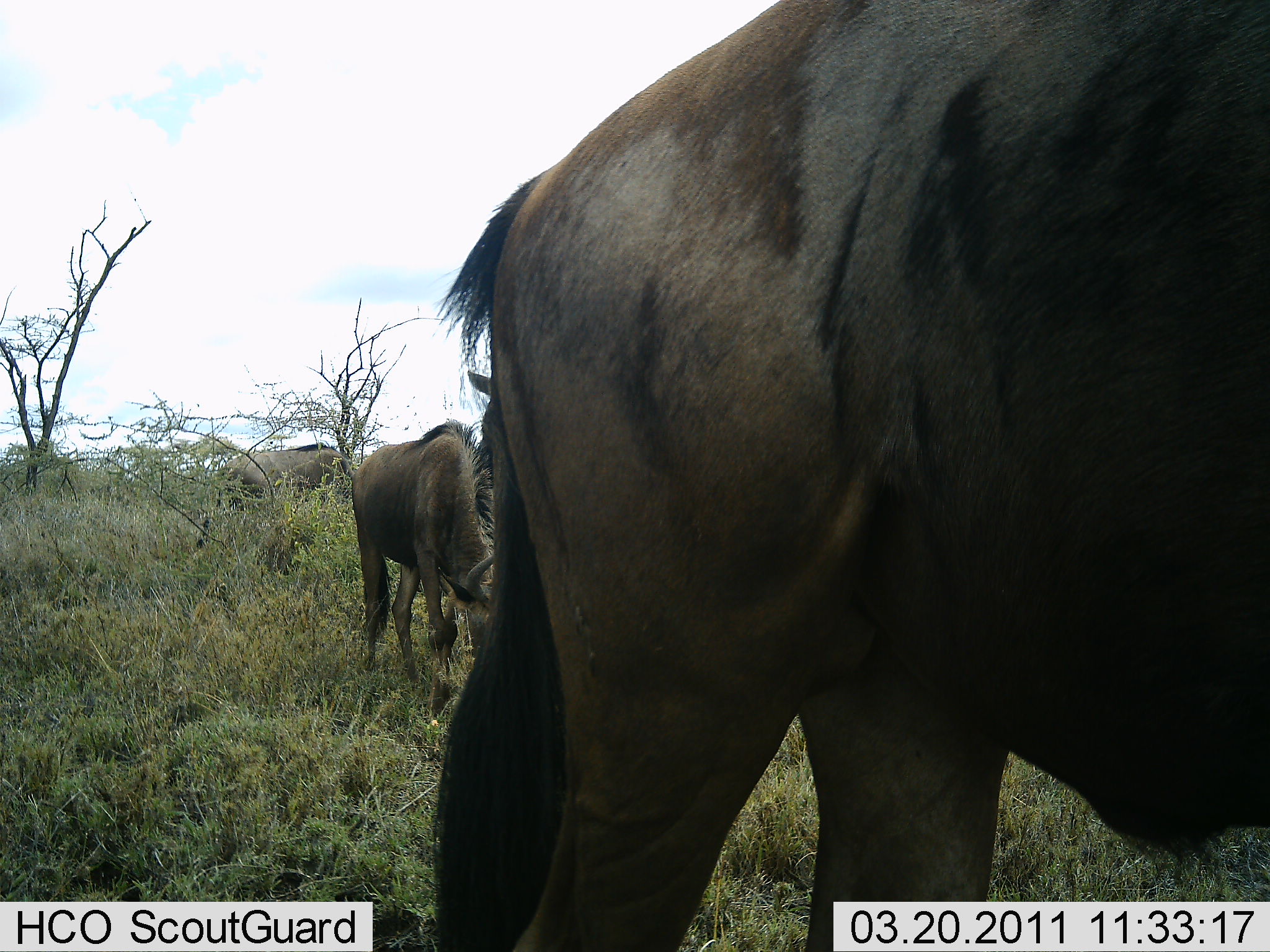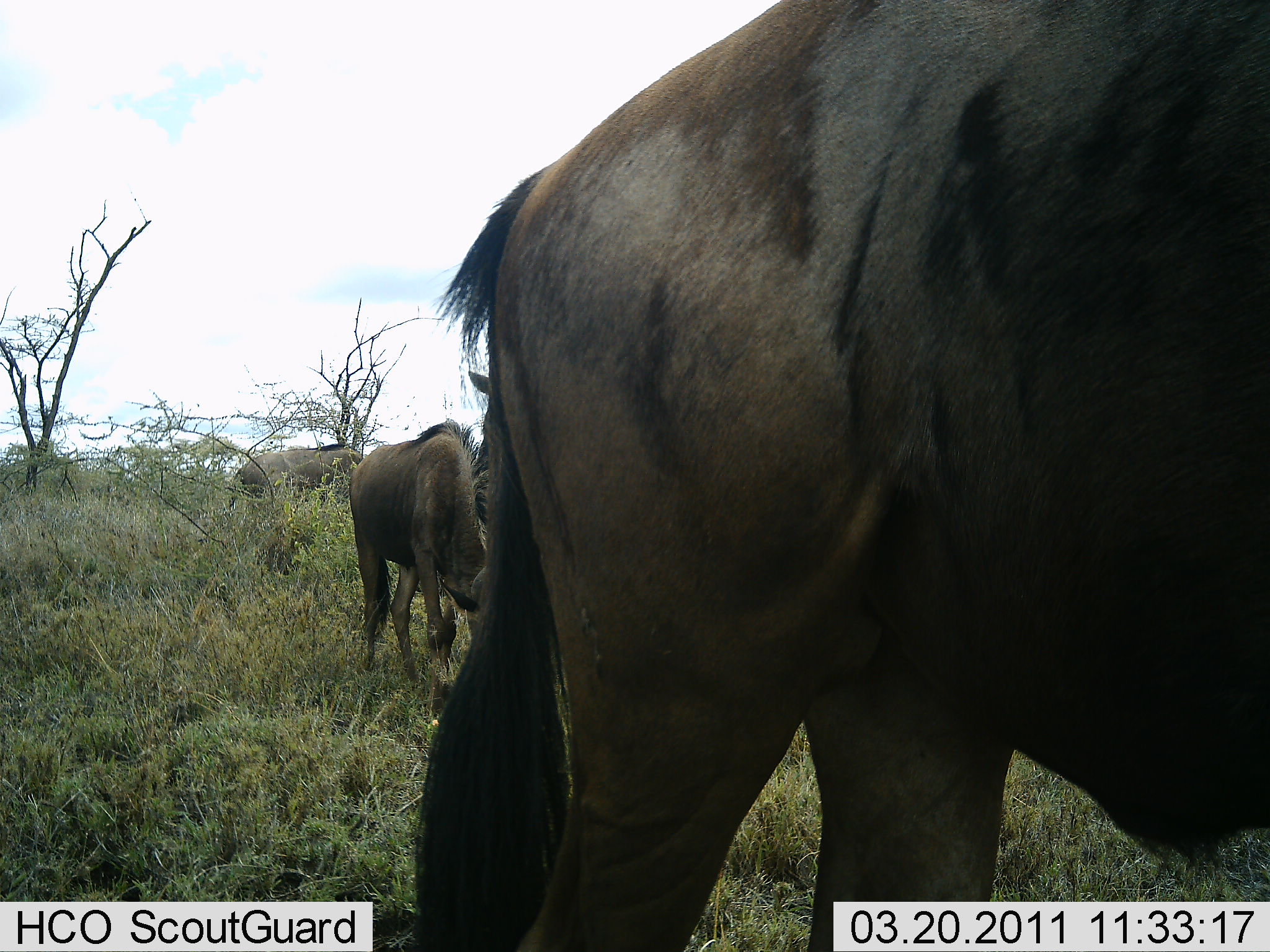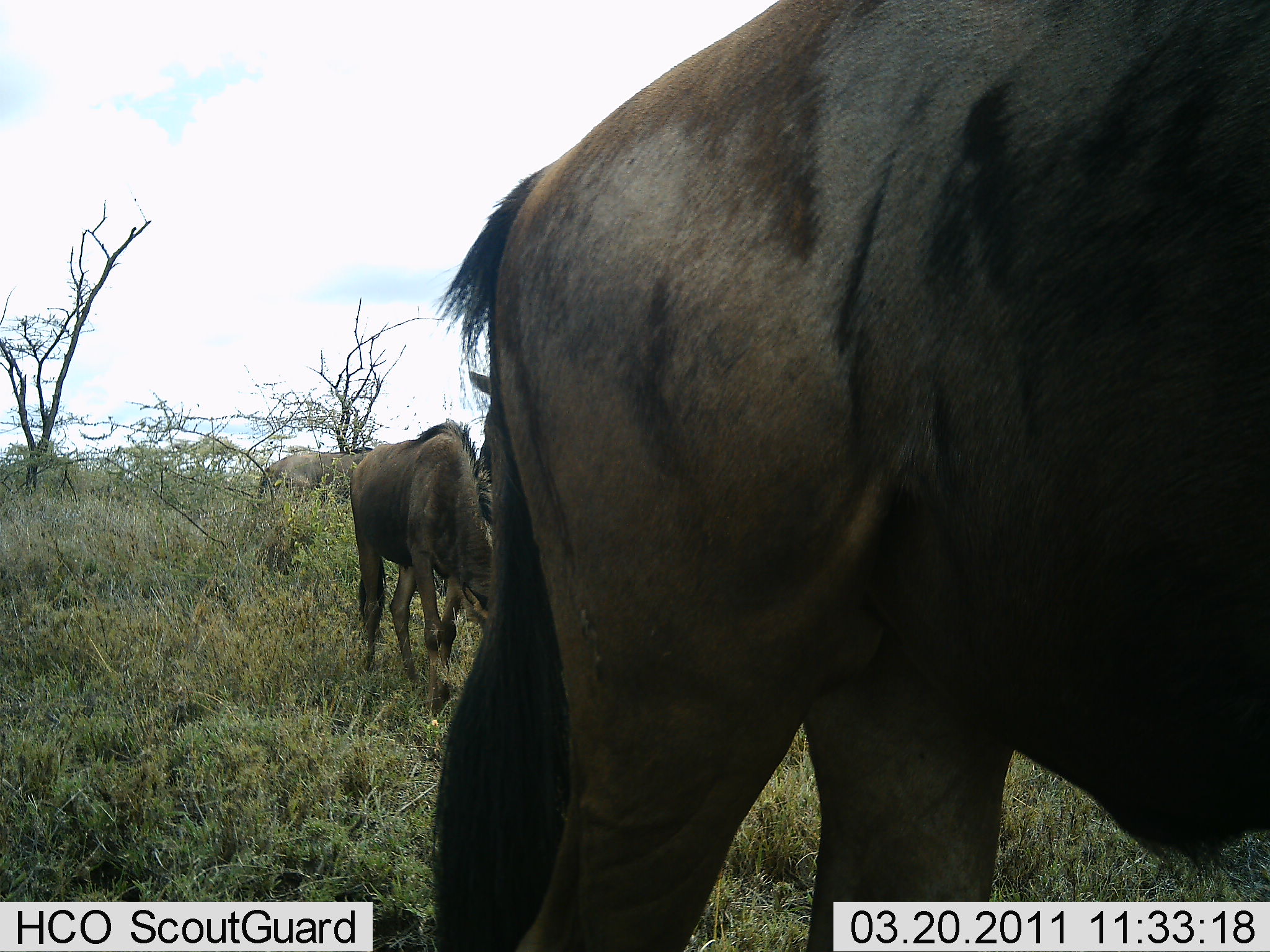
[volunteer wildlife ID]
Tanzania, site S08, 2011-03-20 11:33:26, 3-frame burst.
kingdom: Animalia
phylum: Chordata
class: Mammalia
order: Artiodactyla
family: Bovidae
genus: Connochaetes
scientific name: Connochaetes taurinus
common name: blue wildebeest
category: wildebeest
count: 3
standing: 36%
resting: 0%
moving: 18%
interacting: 0%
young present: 0%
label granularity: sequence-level